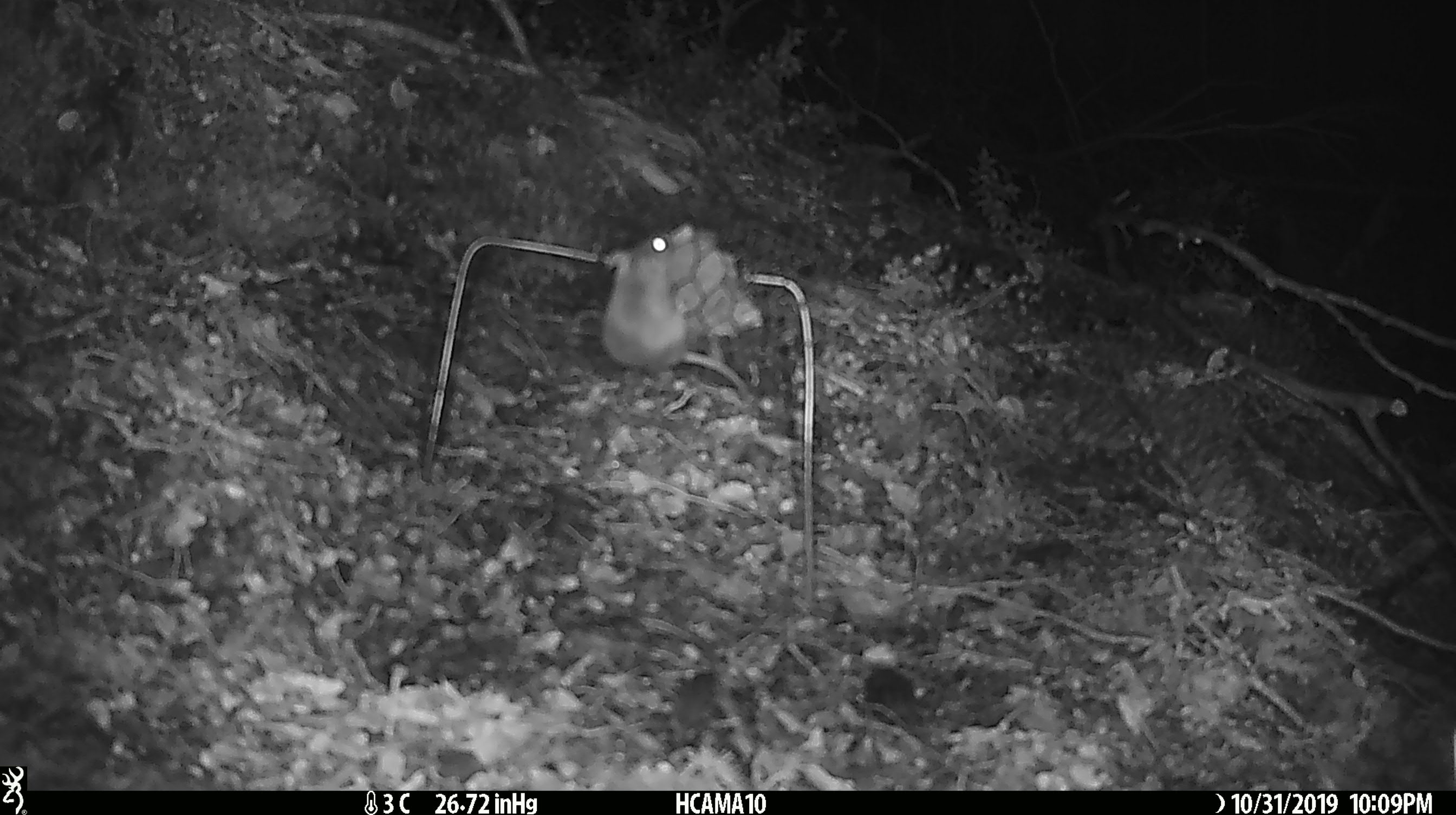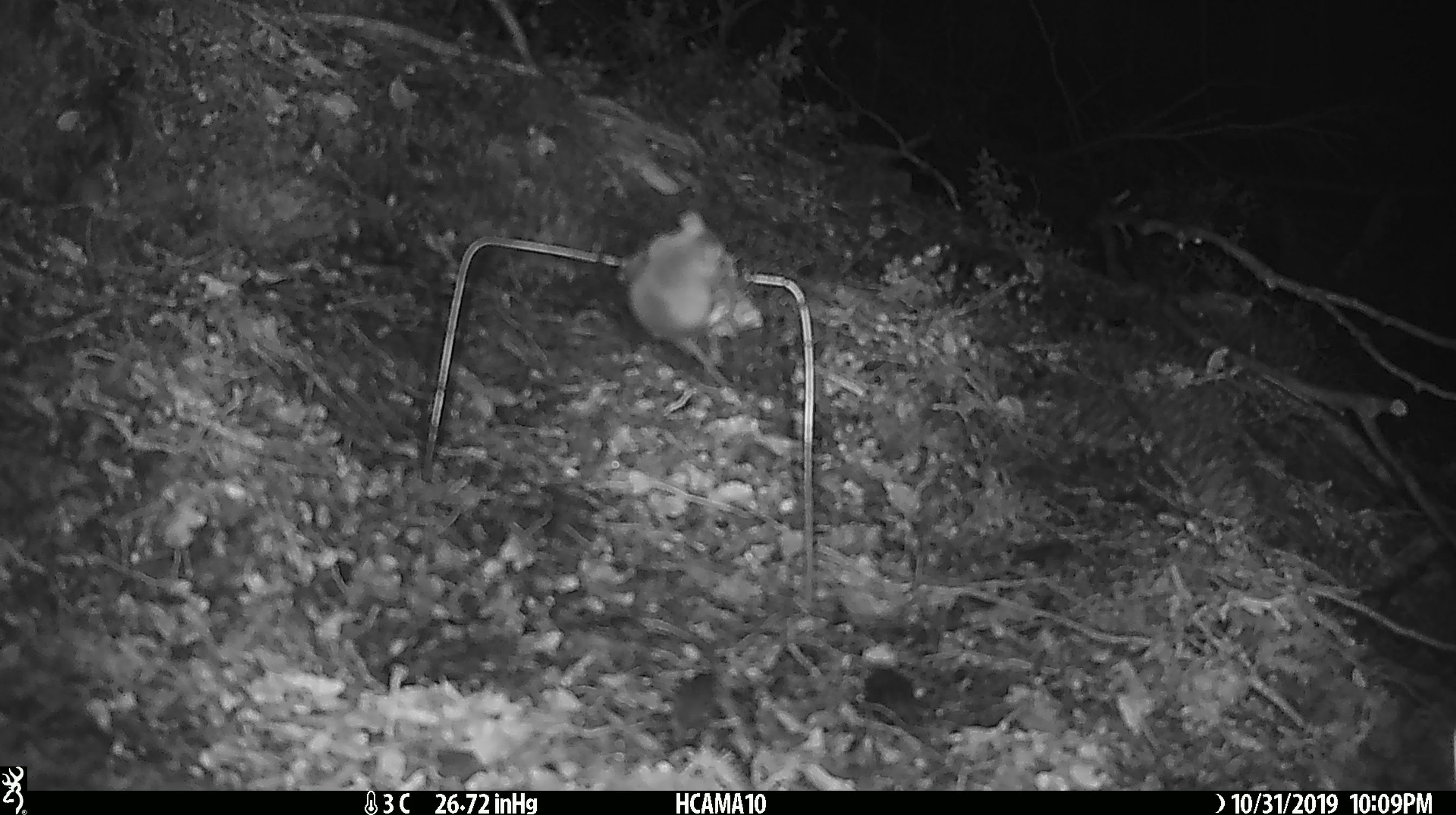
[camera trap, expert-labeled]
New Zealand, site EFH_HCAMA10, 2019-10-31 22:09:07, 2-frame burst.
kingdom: Animalia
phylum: Chordata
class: Mammalia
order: Rodentia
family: Muridae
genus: Mus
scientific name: Mus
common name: mouse